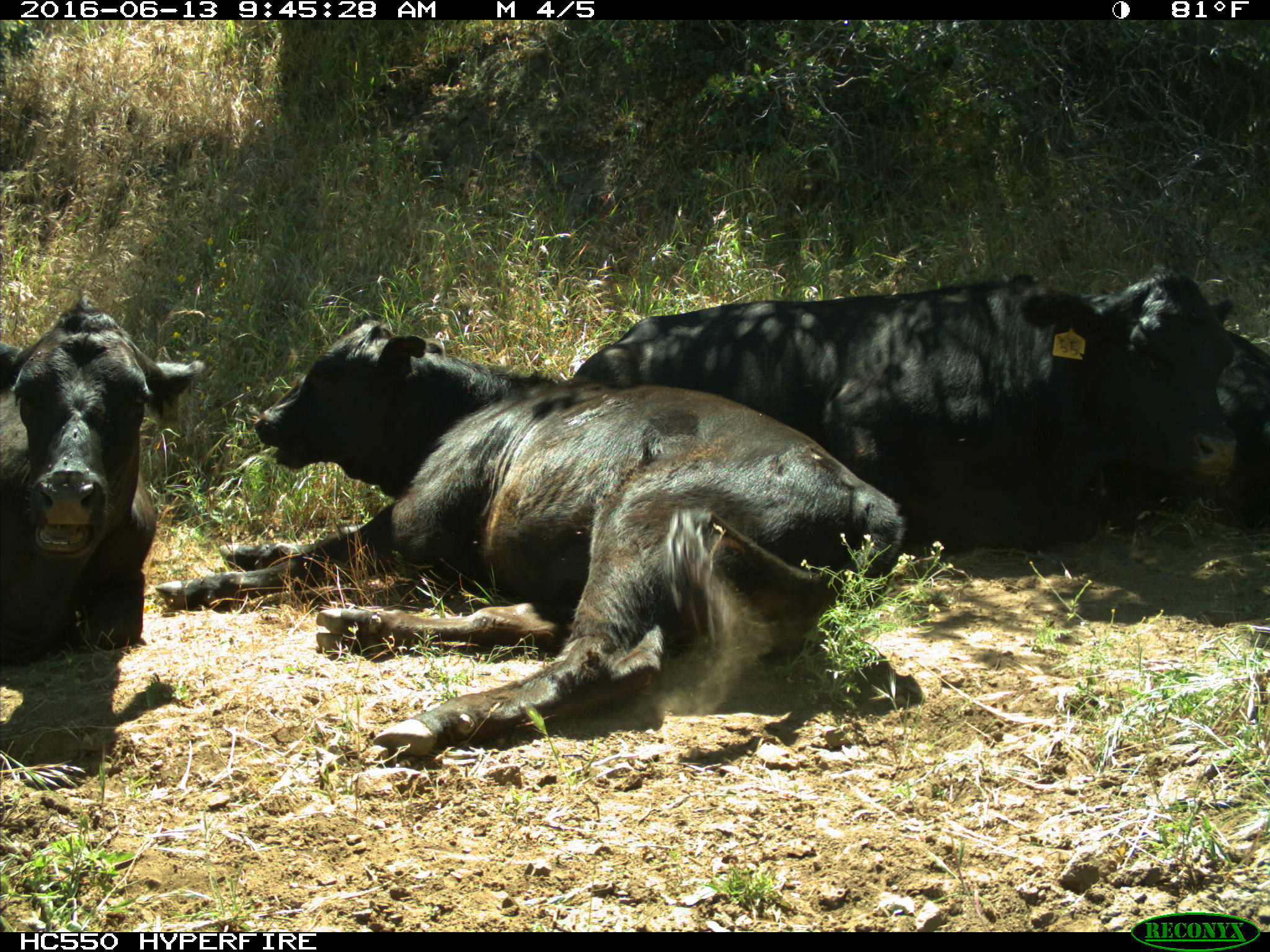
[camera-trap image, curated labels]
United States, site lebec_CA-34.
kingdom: Animalia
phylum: Chordata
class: Mammalia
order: Artiodactyla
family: Bovidae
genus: Bos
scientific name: Bos taurus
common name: domestic cow